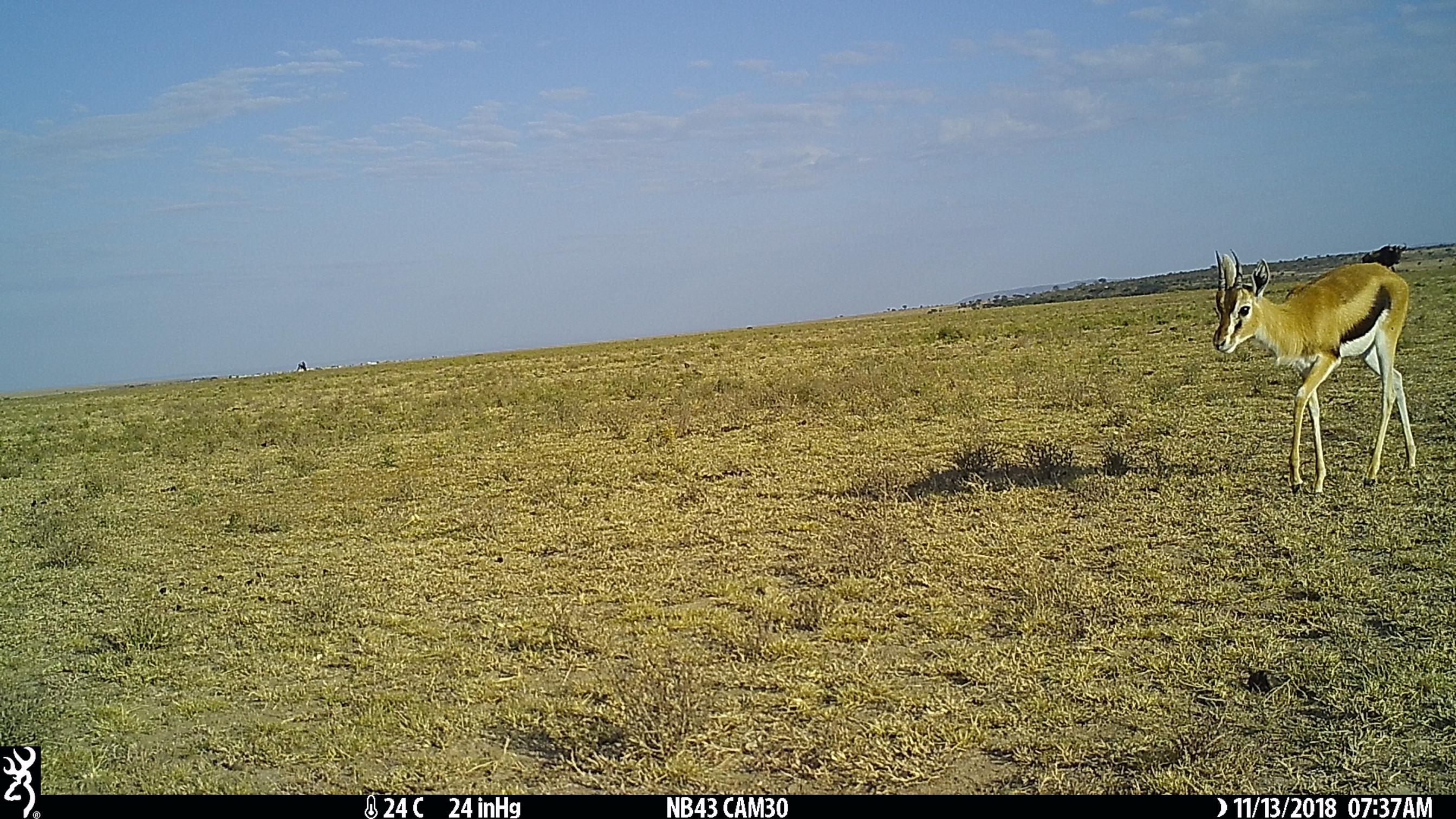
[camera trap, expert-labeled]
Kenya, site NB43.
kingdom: Animalia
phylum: Chordata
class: Mammalia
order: Artiodactyla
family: Bovidae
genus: Connochaetes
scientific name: Connochaetes taurinus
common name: blue wildebeest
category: wildebeest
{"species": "wildebeest (blue wildebeest) (Connochaetes taurinus)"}